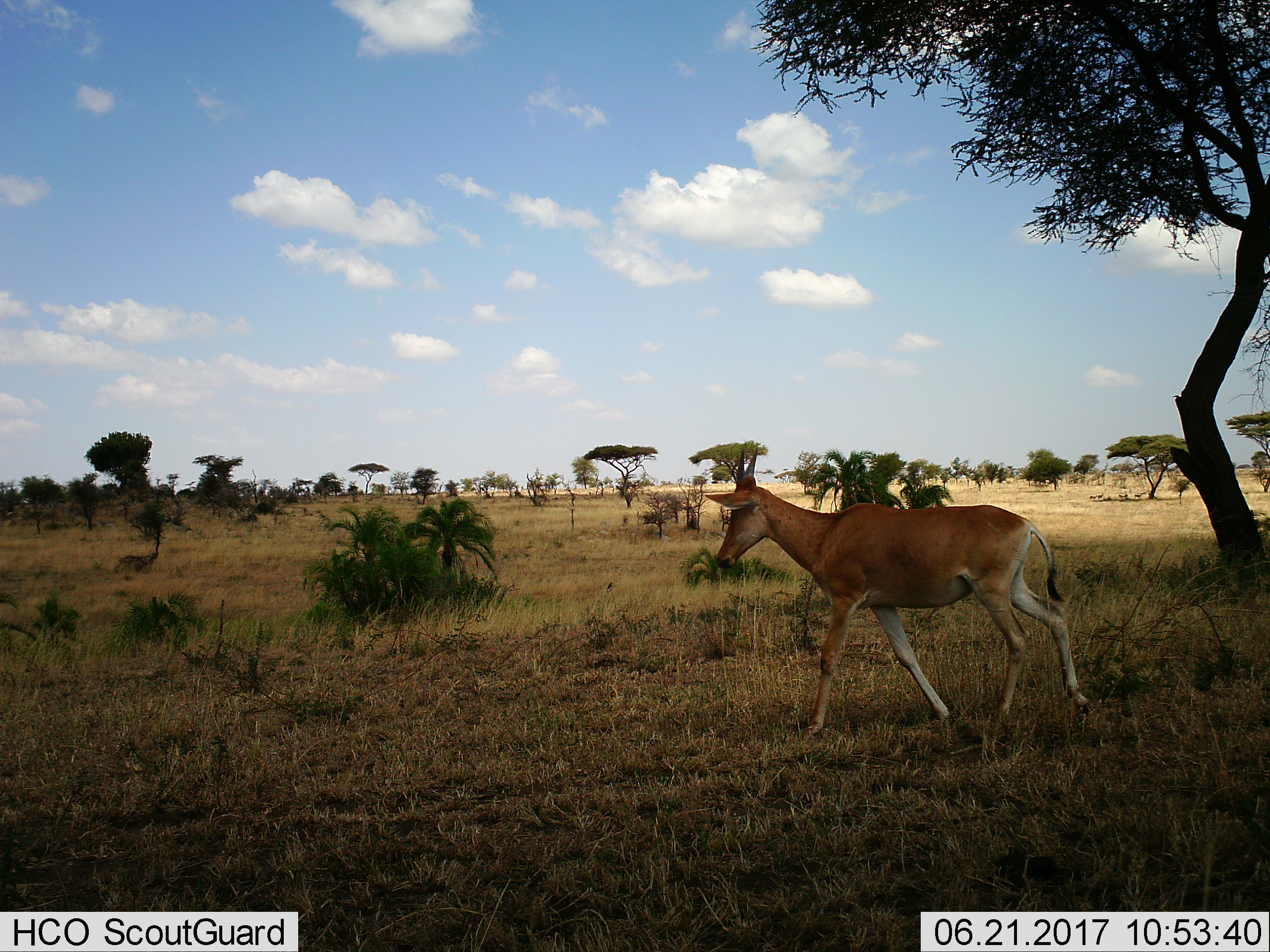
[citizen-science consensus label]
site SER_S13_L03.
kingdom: Animalia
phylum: Chordata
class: Mammalia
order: Artiodactyla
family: Bovidae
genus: Alcelaphus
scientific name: Alcelaphus buselaphus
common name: hartebeest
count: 1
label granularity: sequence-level